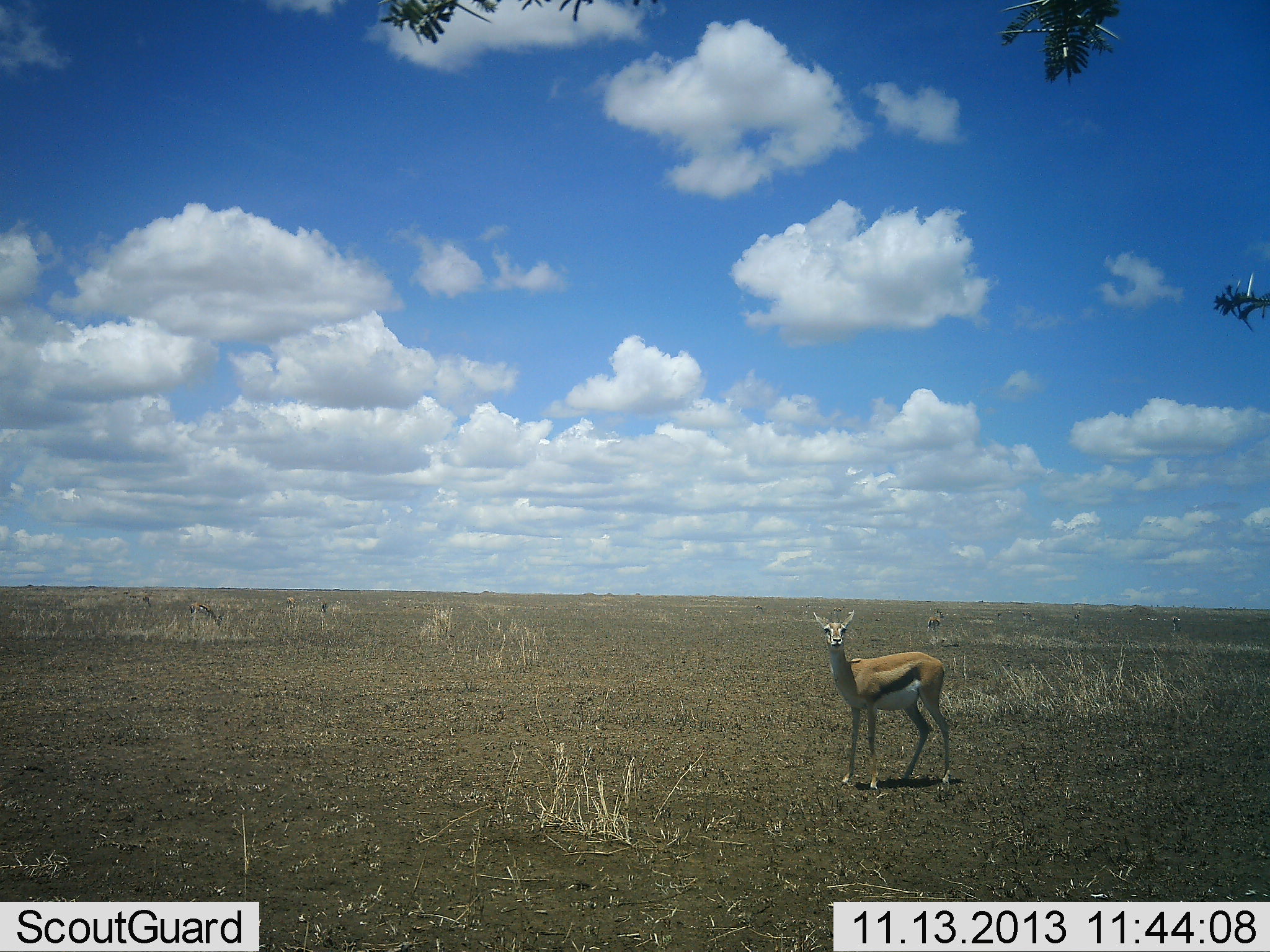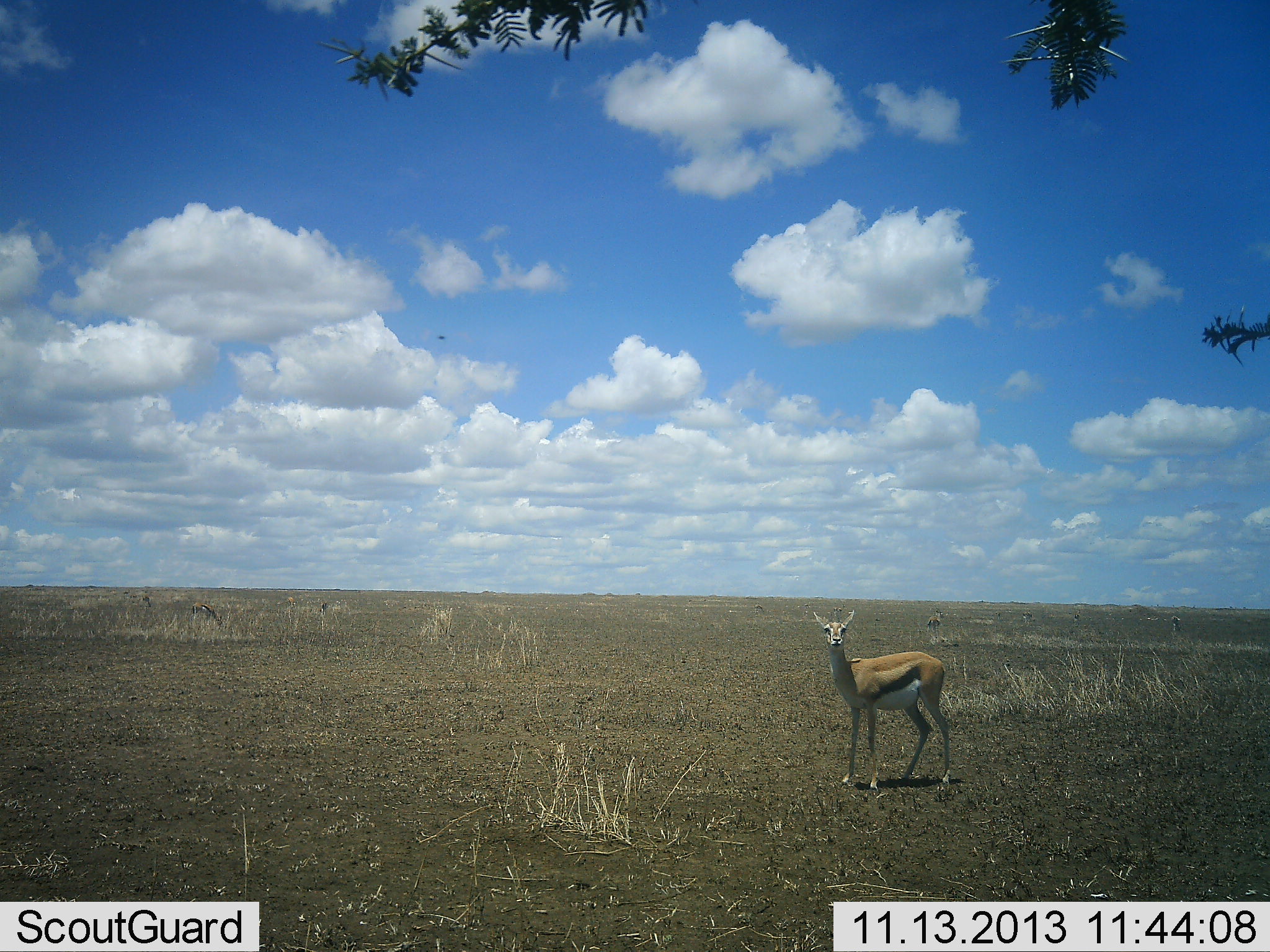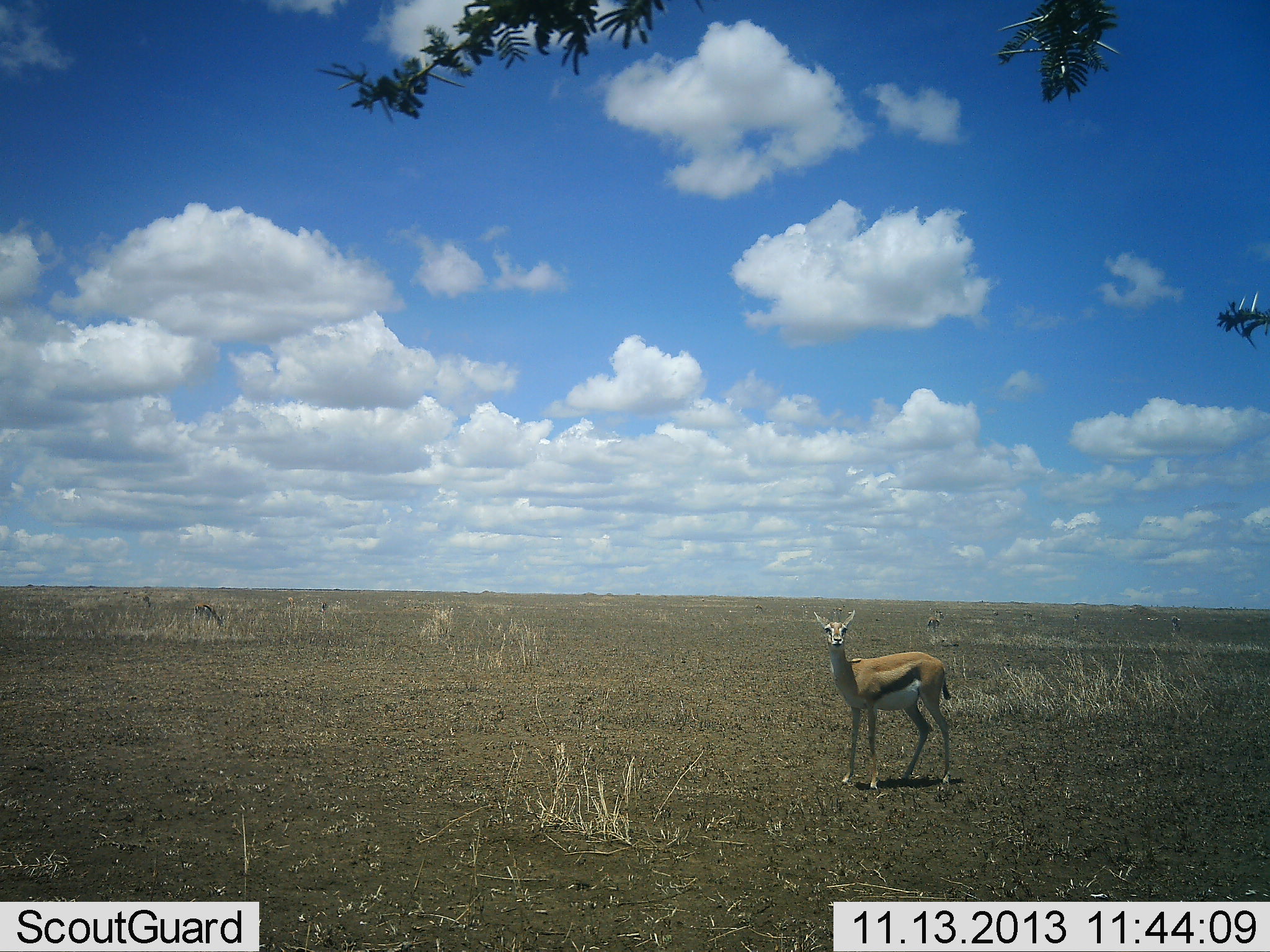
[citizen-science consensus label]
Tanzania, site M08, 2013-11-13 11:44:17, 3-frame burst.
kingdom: Animalia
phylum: Chordata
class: Mammalia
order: Artiodactyla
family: Bovidae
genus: Eudorcas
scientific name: Eudorcas thomsonii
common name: thomson's gazelle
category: gazellethomsons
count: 1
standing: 100%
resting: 0%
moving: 10%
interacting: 0%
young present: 0%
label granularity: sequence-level